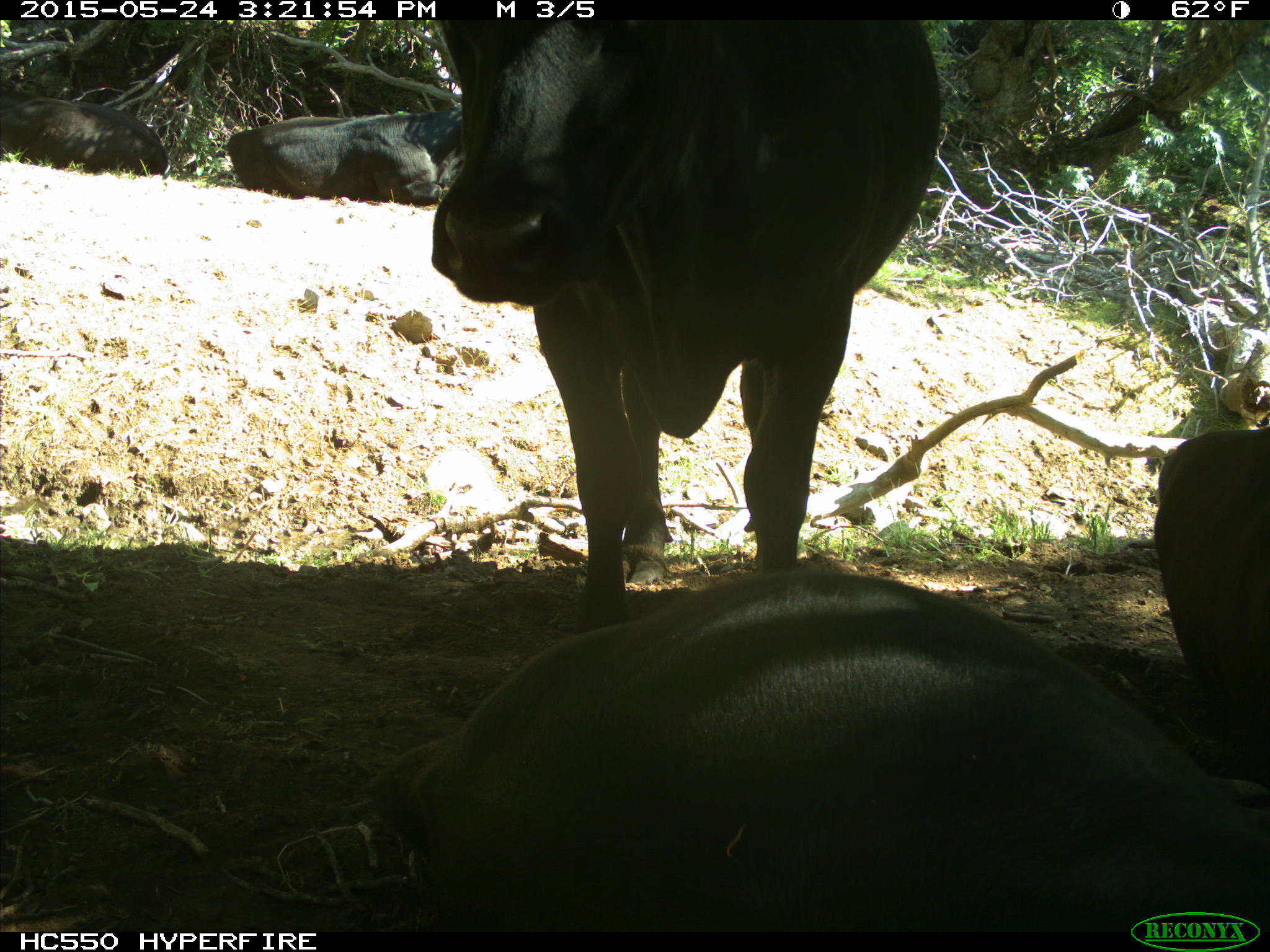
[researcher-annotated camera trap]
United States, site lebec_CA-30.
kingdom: Animalia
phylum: Chordata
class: Mammalia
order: Artiodactyla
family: Bovidae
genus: Bos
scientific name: Bos taurus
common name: domestic cow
Bos taurus (domestic cow).